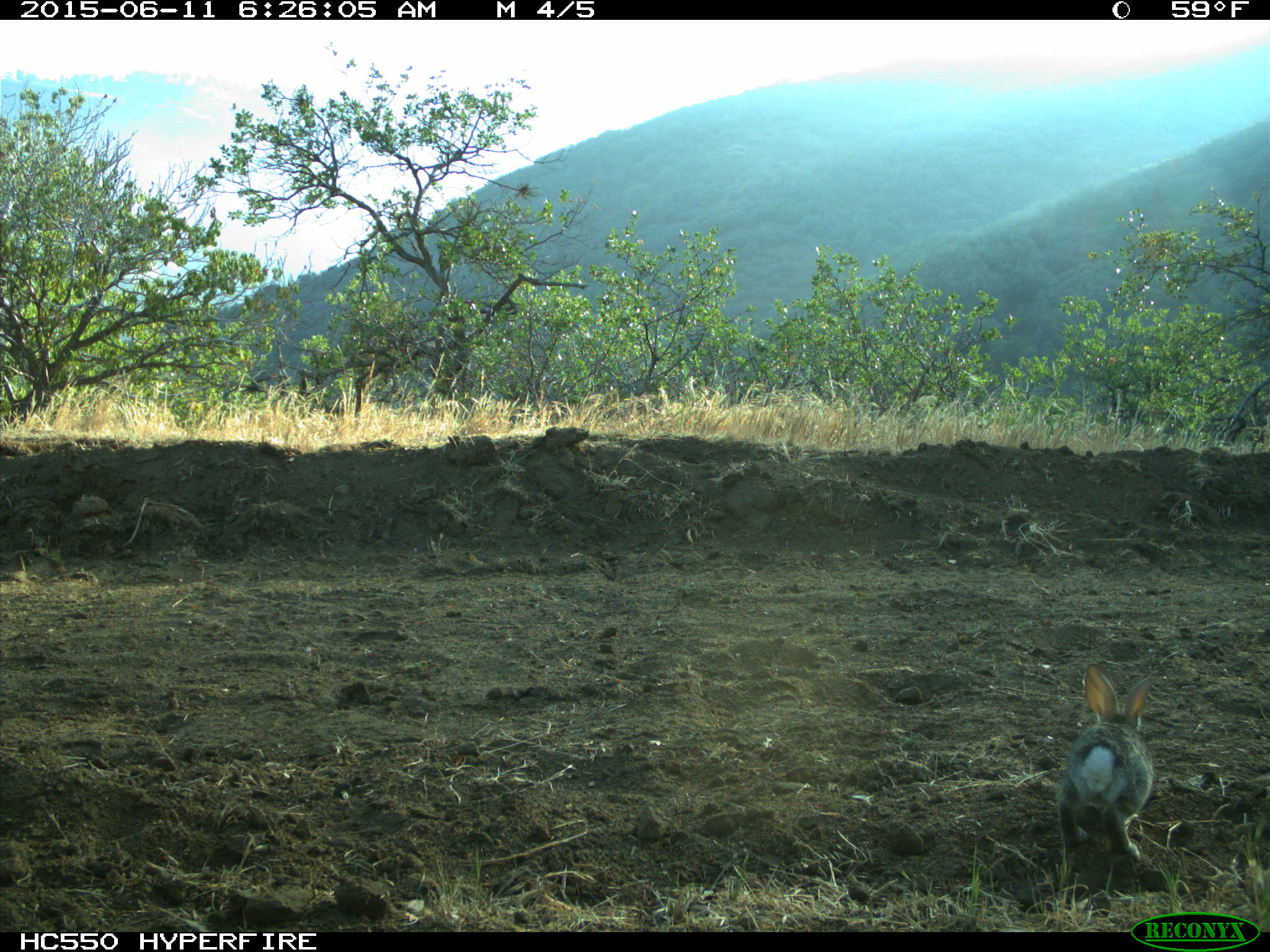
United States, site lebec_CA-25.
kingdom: Animalia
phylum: Chordata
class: Mammalia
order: Lagomorpha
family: Leporidae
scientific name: Leporidae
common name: rabbits and hares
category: unidentified rabbit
Unidentified rabbit (rabbits and hares) (Leporidae).